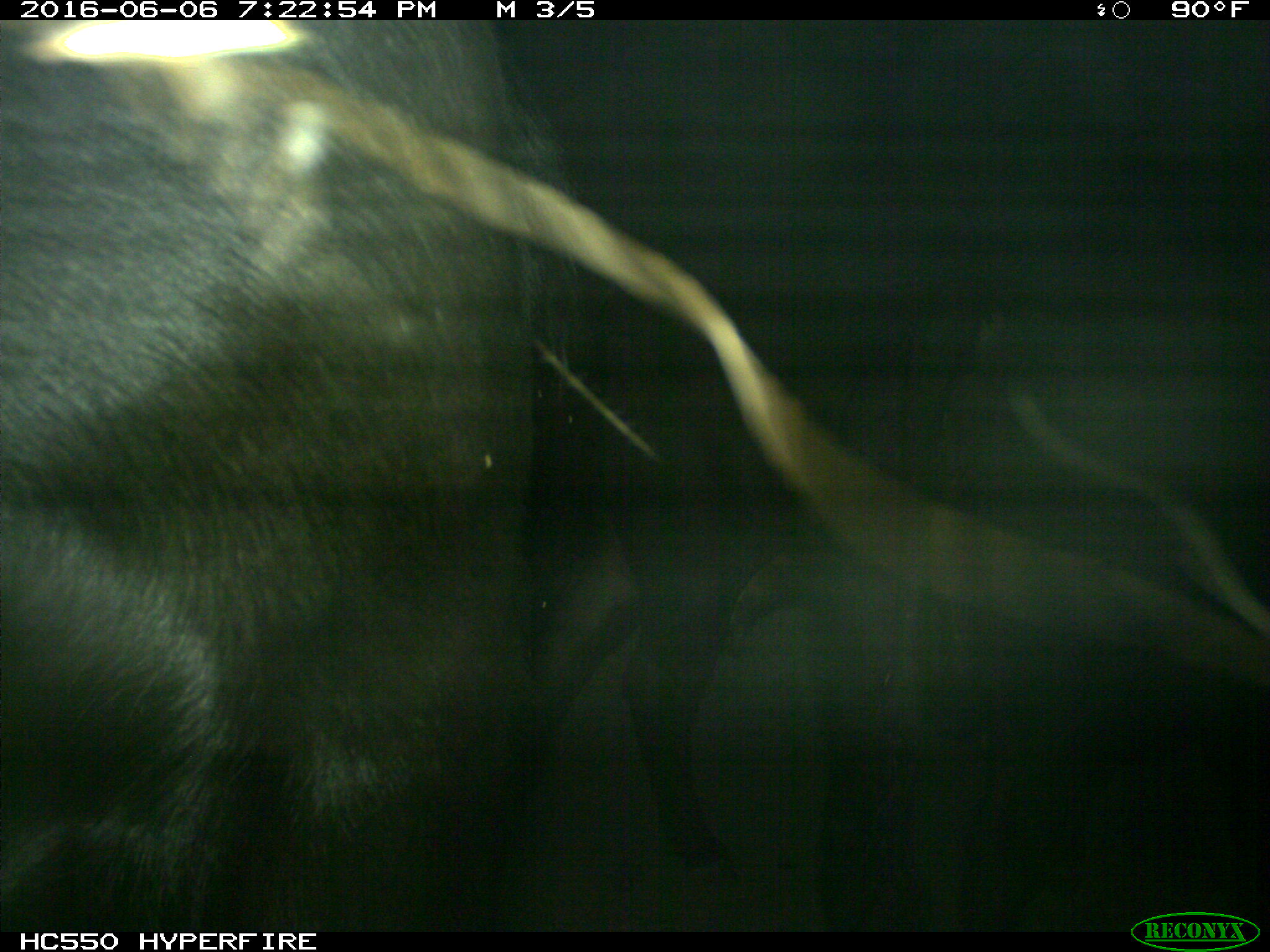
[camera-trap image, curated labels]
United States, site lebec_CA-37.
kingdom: Animalia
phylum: Chordata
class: Mammalia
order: Artiodactyla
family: Bovidae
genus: Bos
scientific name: Bos taurus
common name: domestic cow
Bos taurus (domestic cow).